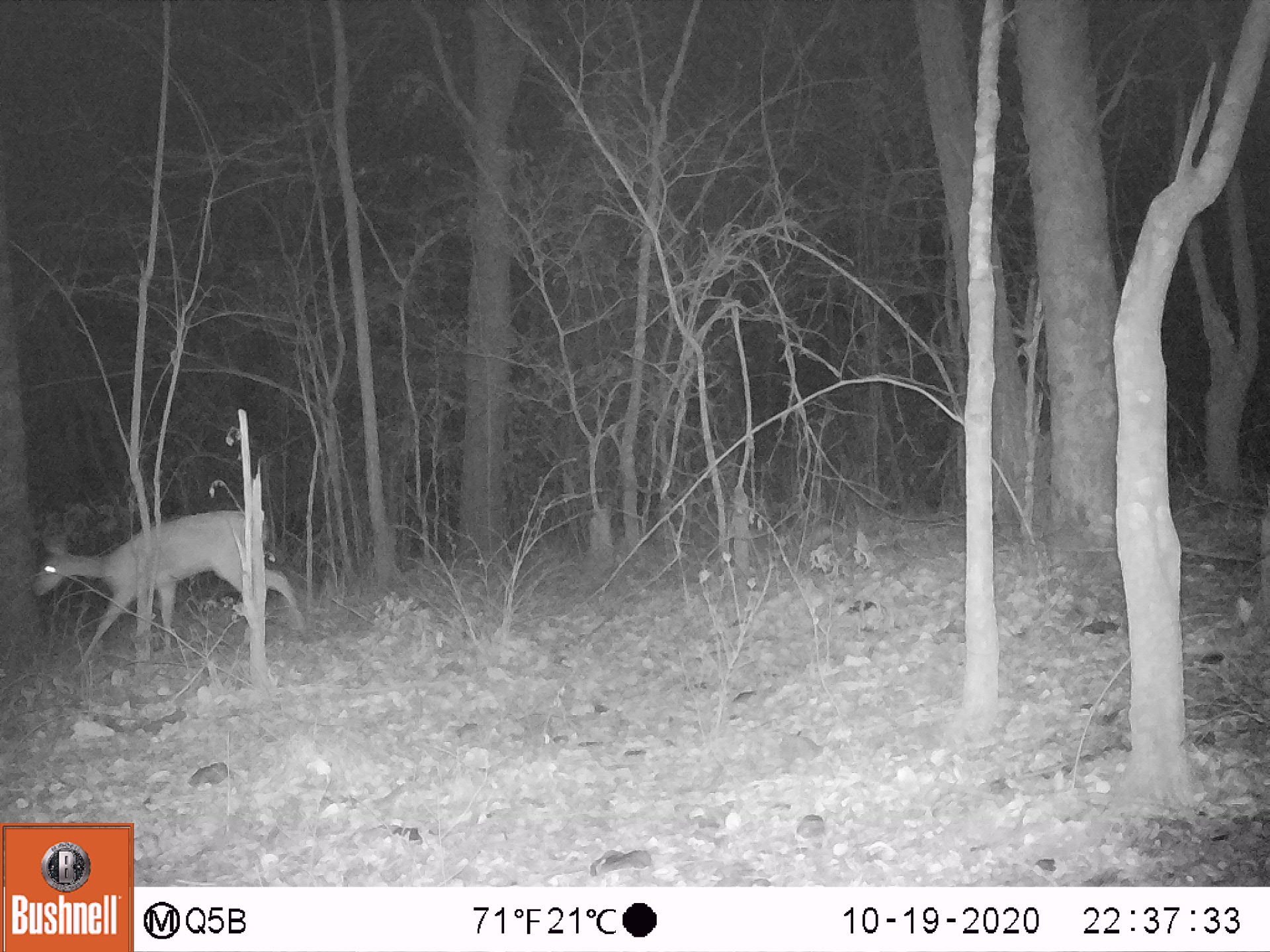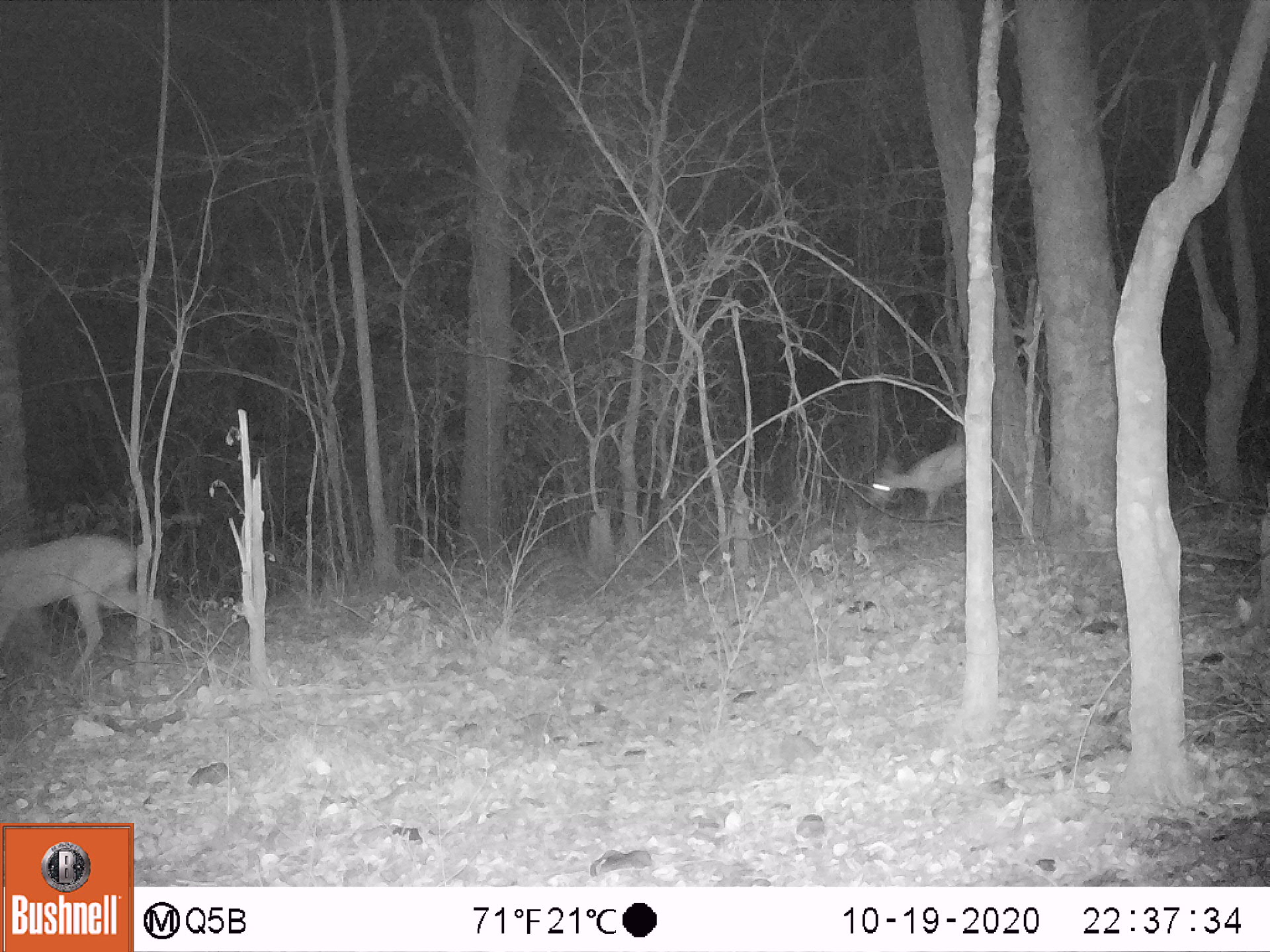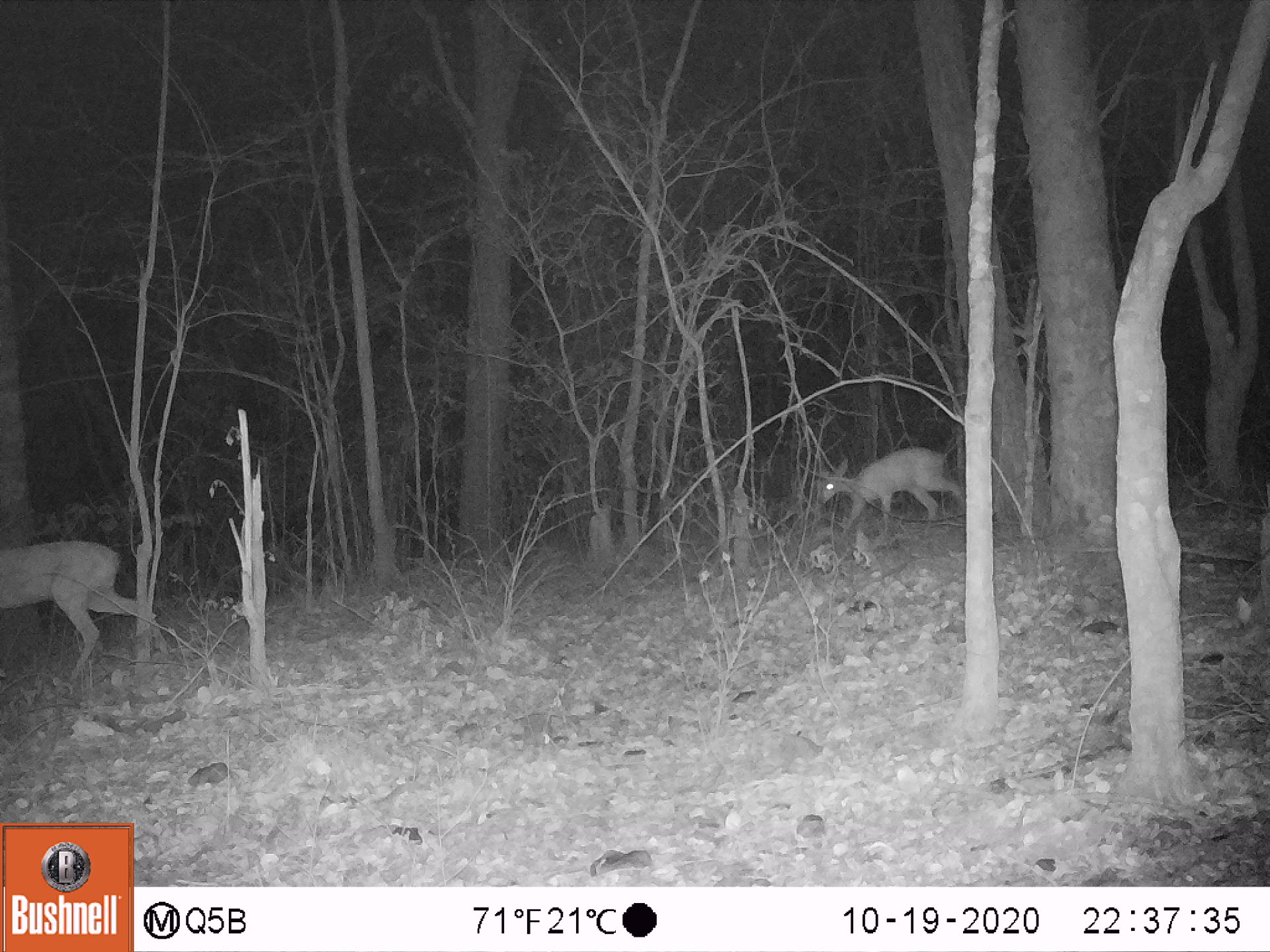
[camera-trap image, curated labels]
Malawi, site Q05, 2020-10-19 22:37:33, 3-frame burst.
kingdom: Animalia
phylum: Chordata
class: Mammalia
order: Artiodactyla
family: Bovidae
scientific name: Antilopinae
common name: small antelope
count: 1